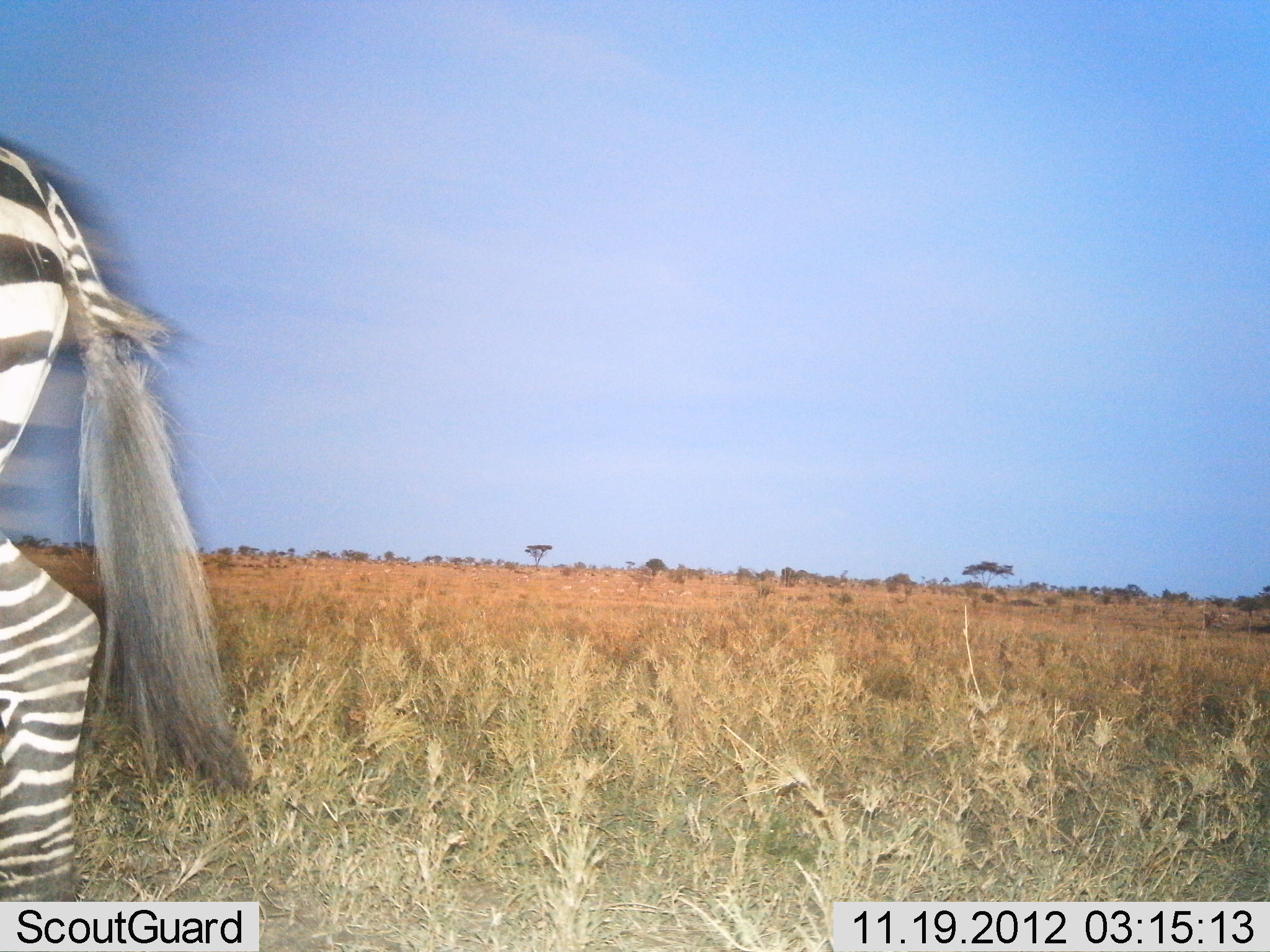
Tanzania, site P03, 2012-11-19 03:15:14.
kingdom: Animalia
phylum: Chordata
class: Mammalia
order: Perissodactyla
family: Equidae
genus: Equus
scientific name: Equus quagga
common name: plains zebra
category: zebra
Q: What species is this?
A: Zebra (plains zebra) (Equus quagga).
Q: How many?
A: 1.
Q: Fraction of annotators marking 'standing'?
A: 30%.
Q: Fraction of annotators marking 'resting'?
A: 0%.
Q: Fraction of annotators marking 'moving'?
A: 80%.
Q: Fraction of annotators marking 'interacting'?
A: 0%.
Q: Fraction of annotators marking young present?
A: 0%.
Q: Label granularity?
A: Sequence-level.